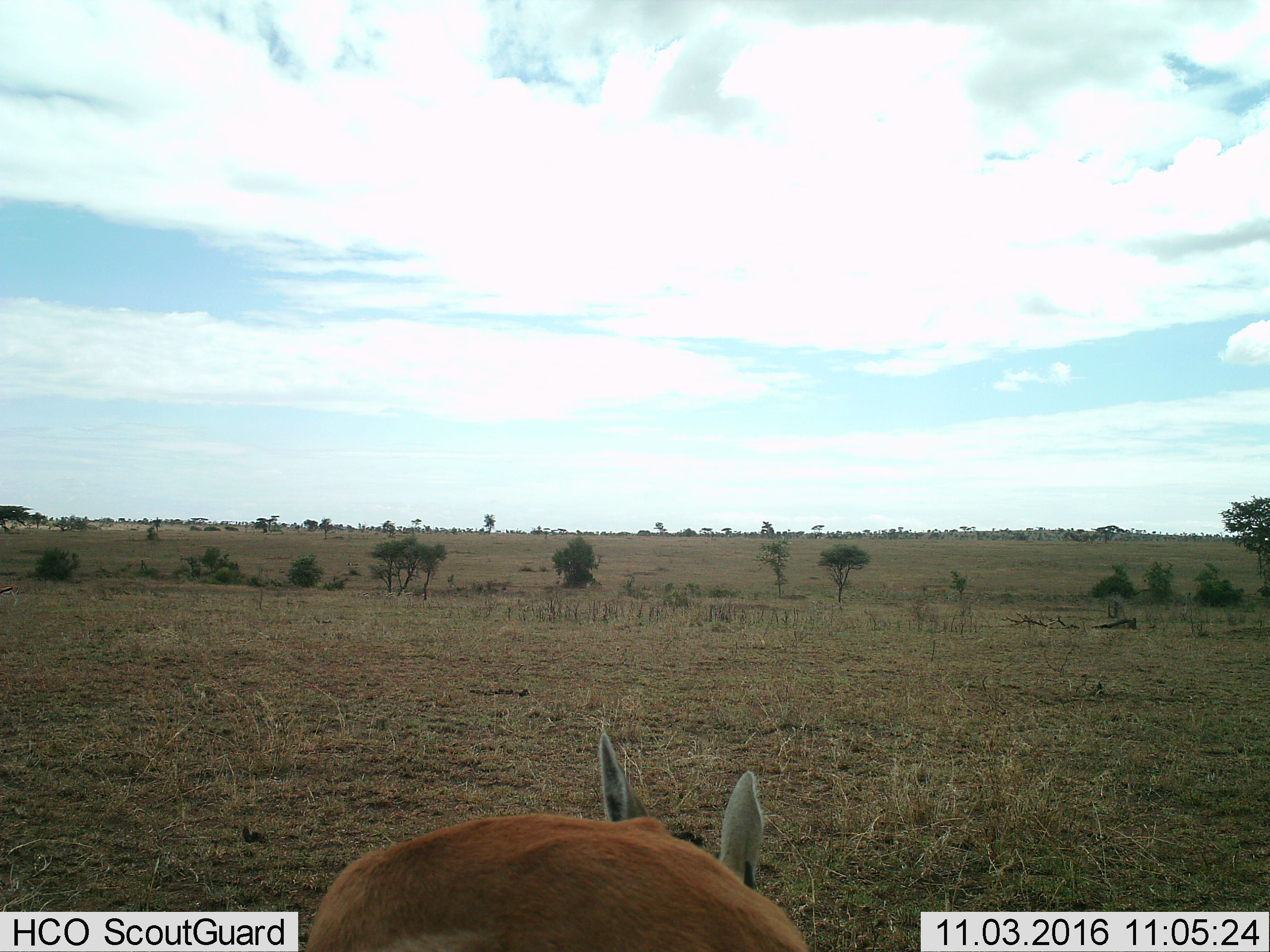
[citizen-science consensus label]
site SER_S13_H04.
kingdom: Animalia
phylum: Chordata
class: Mammalia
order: Artiodactyla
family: Bovidae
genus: Eudorcas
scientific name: Eudorcas thomsonii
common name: thomson's gazelle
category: gazellethomsons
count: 1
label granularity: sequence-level